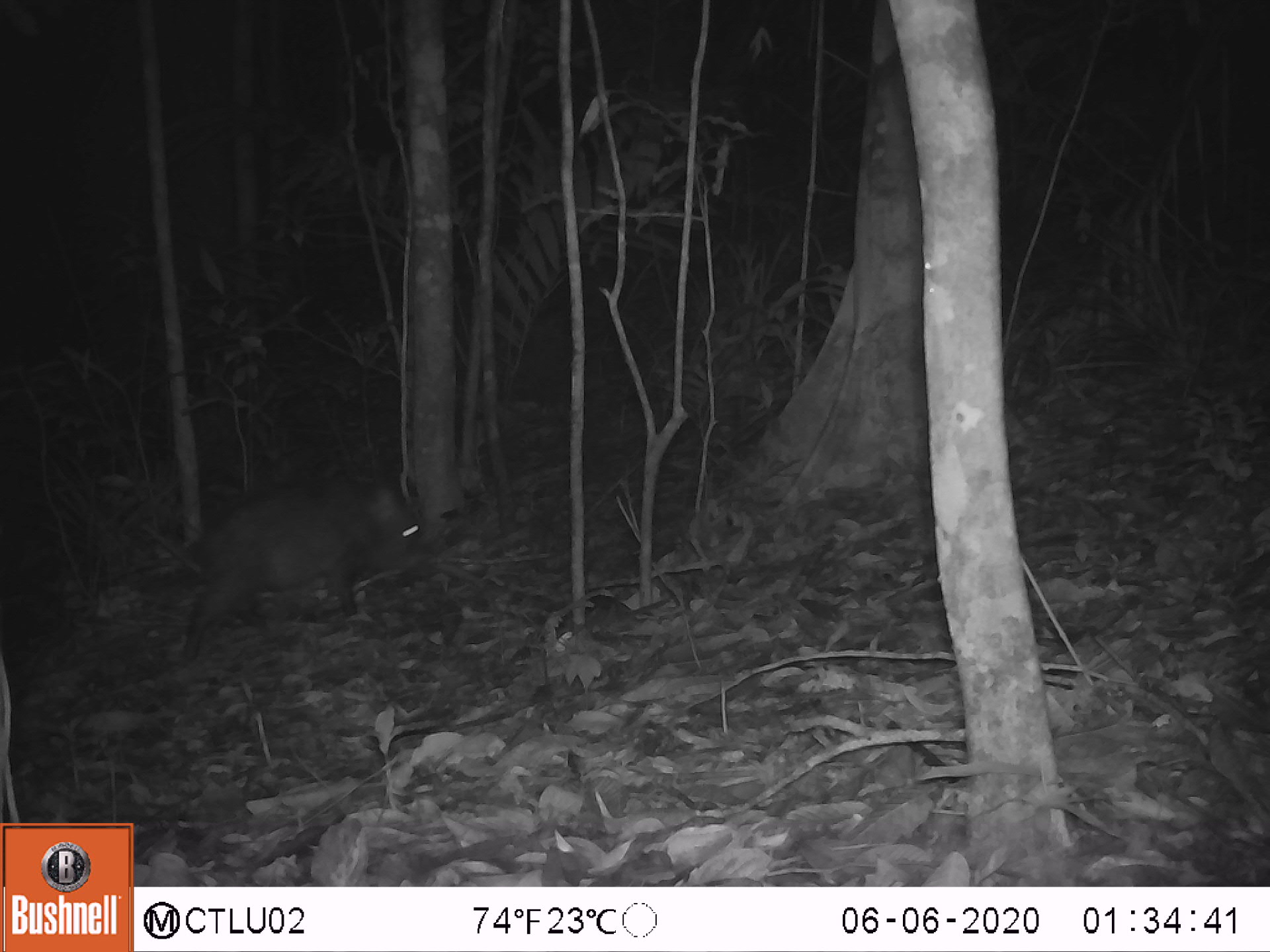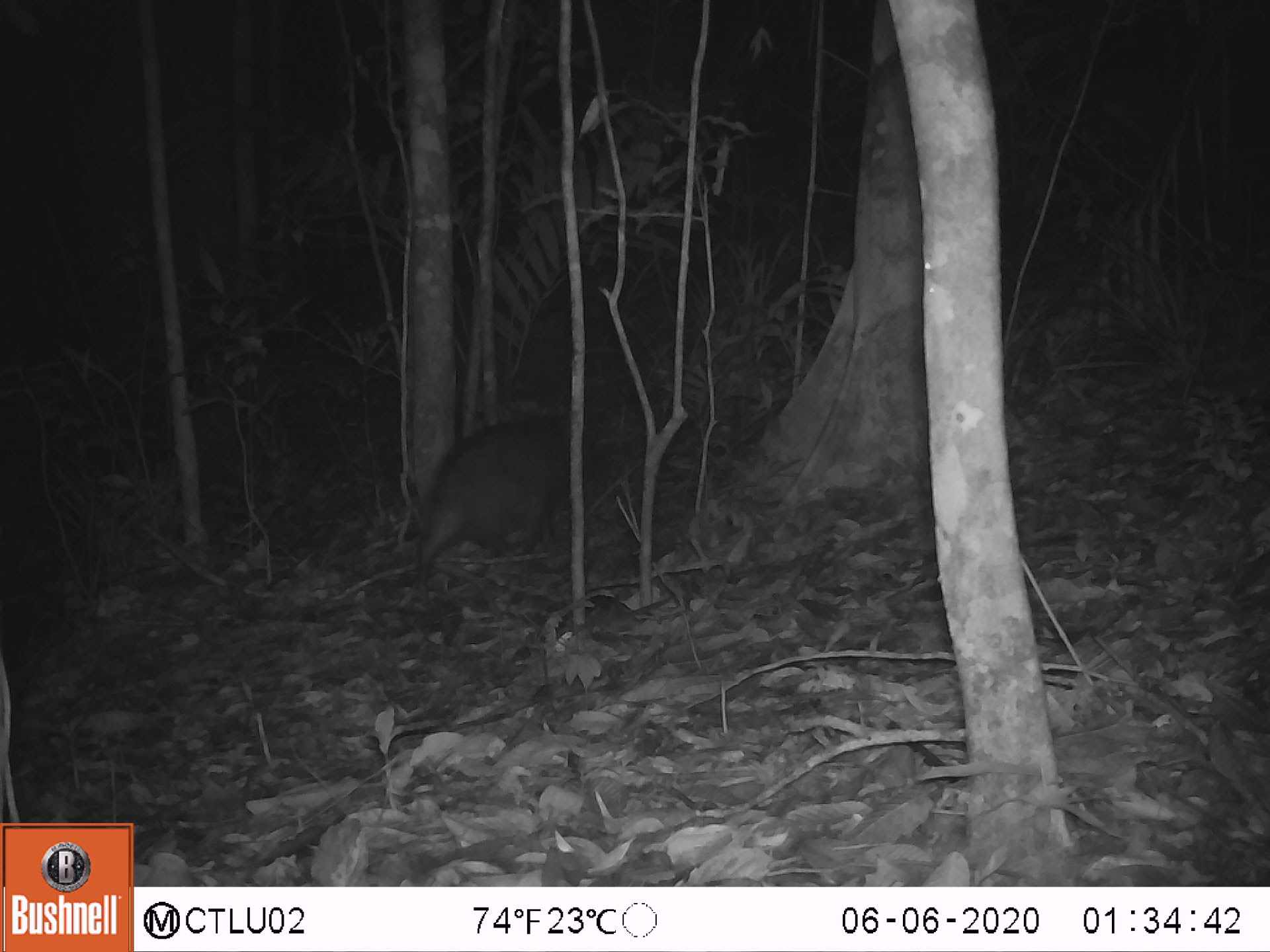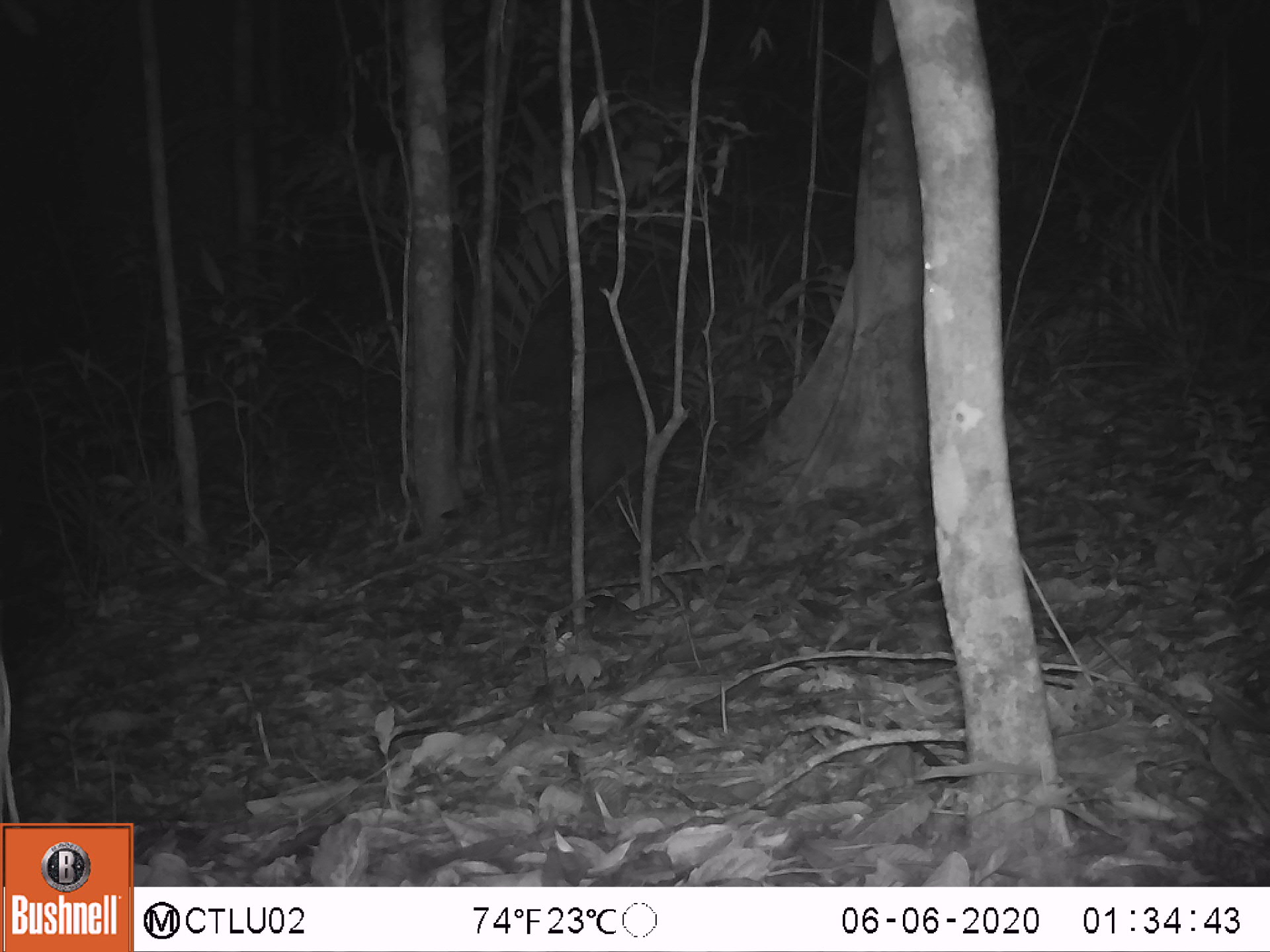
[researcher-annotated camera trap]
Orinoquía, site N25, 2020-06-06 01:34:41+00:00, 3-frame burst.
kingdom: Animalia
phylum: Chordata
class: Mammalia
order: Artiodactyla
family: Tayassuidae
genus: Pecari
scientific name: Pecari tajacu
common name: collared peccary